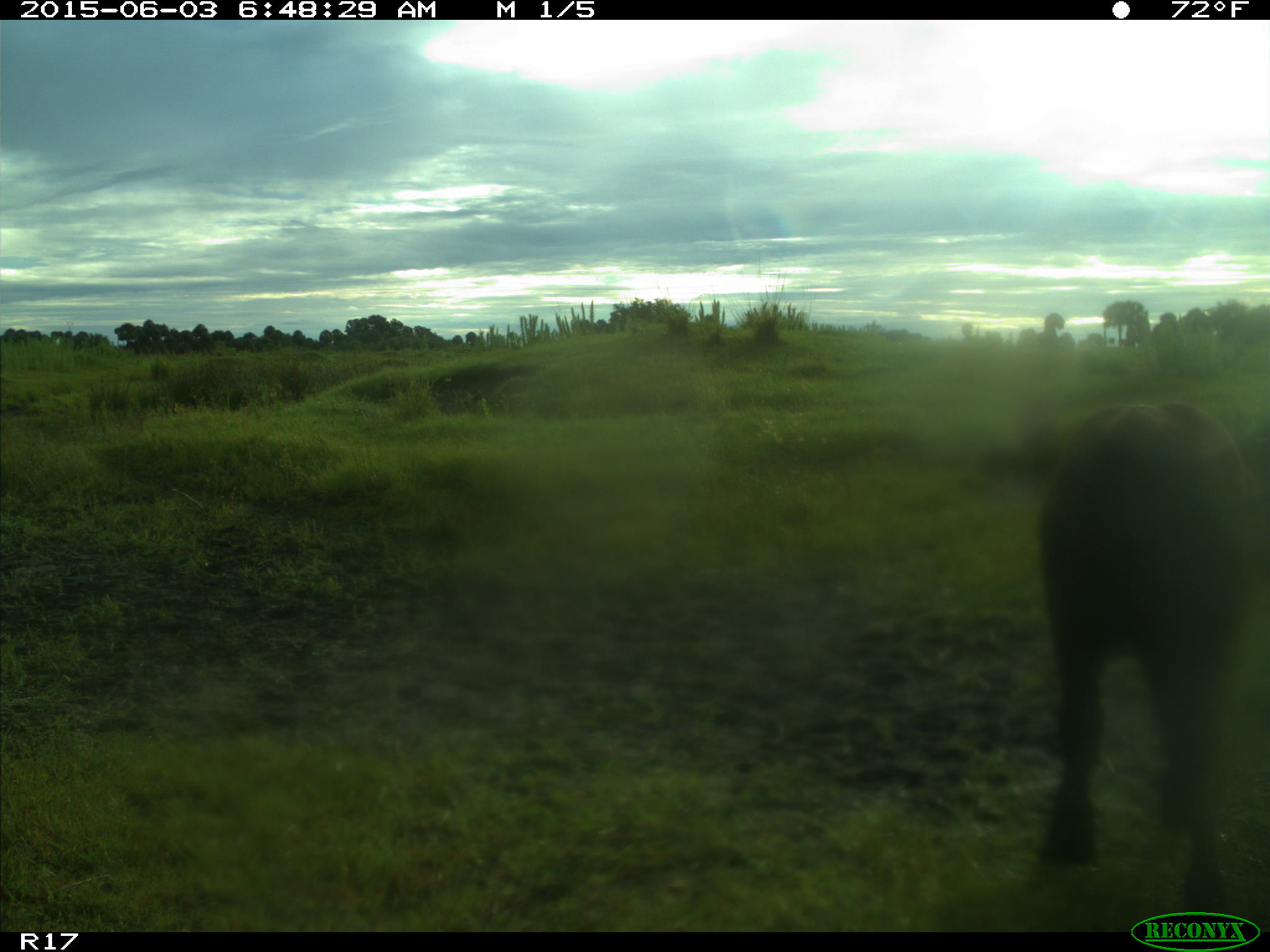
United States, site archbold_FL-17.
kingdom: Animalia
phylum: Chordata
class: Mammalia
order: Artiodactyla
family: Bovidae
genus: Bos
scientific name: Bos taurus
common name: domestic cow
Bos taurus (domestic cow).